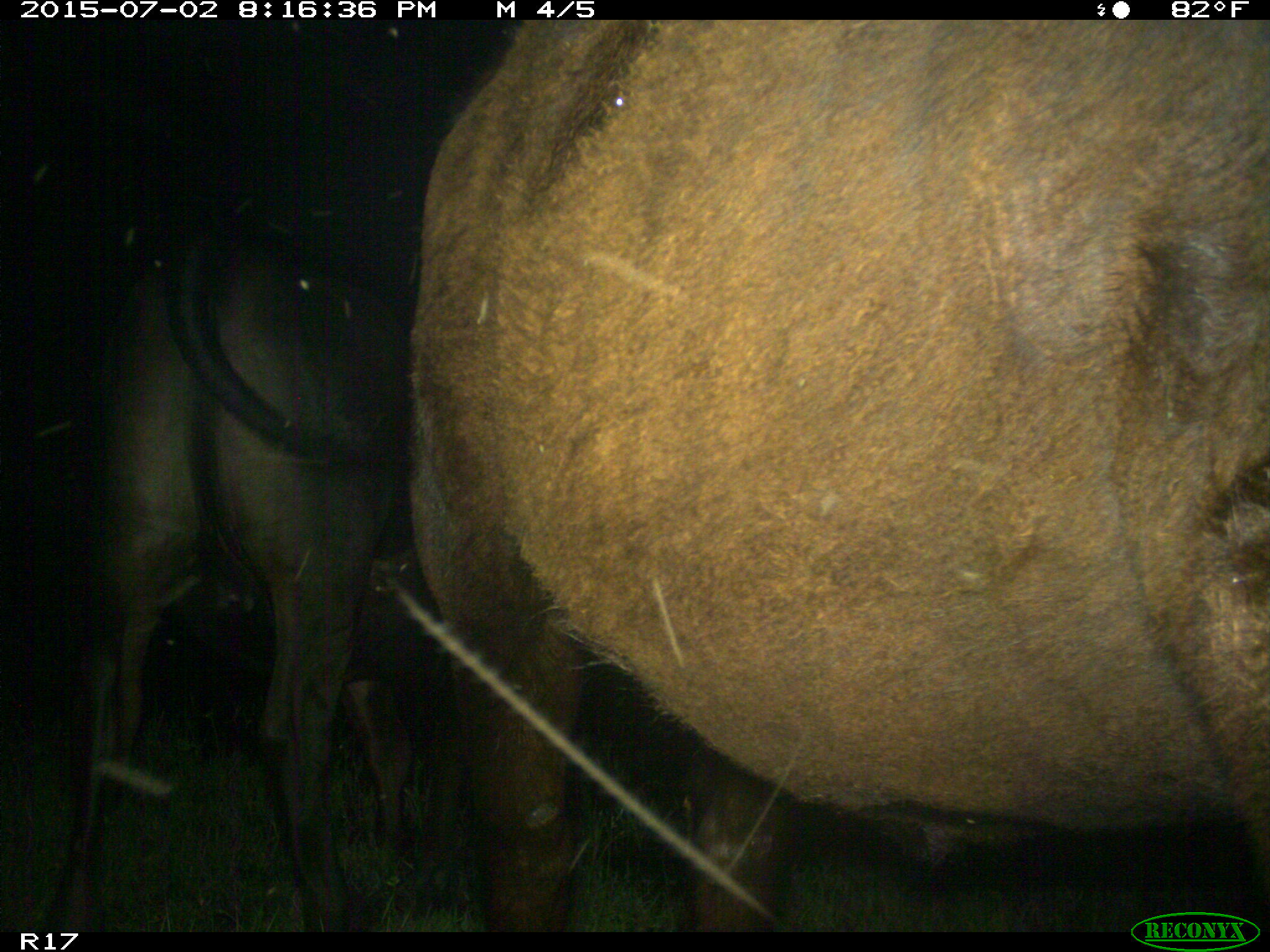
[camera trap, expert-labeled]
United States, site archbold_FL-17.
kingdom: Animalia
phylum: Chordata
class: Mammalia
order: Artiodactyla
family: Bovidae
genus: Bos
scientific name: Bos taurus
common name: domestic cow